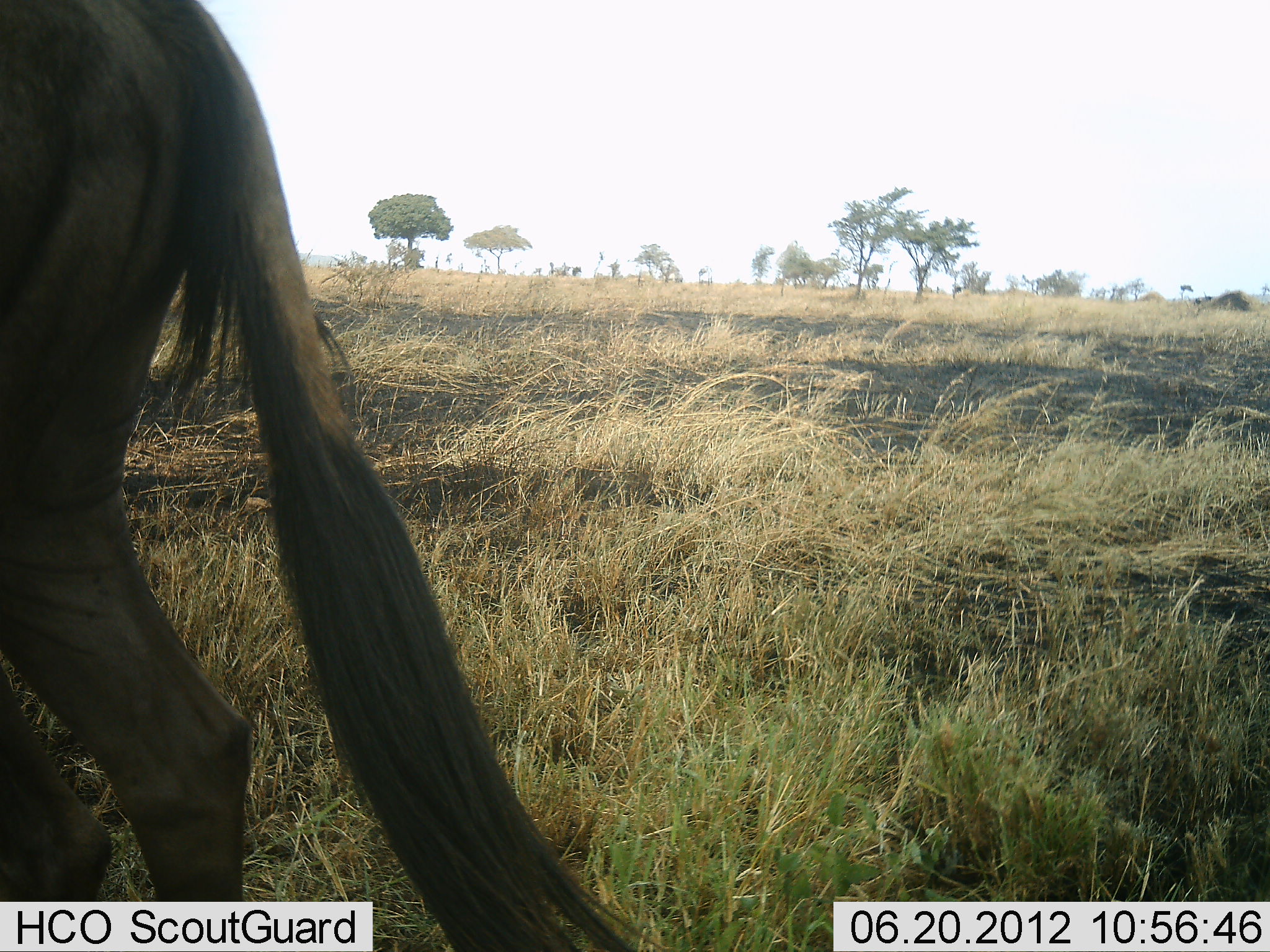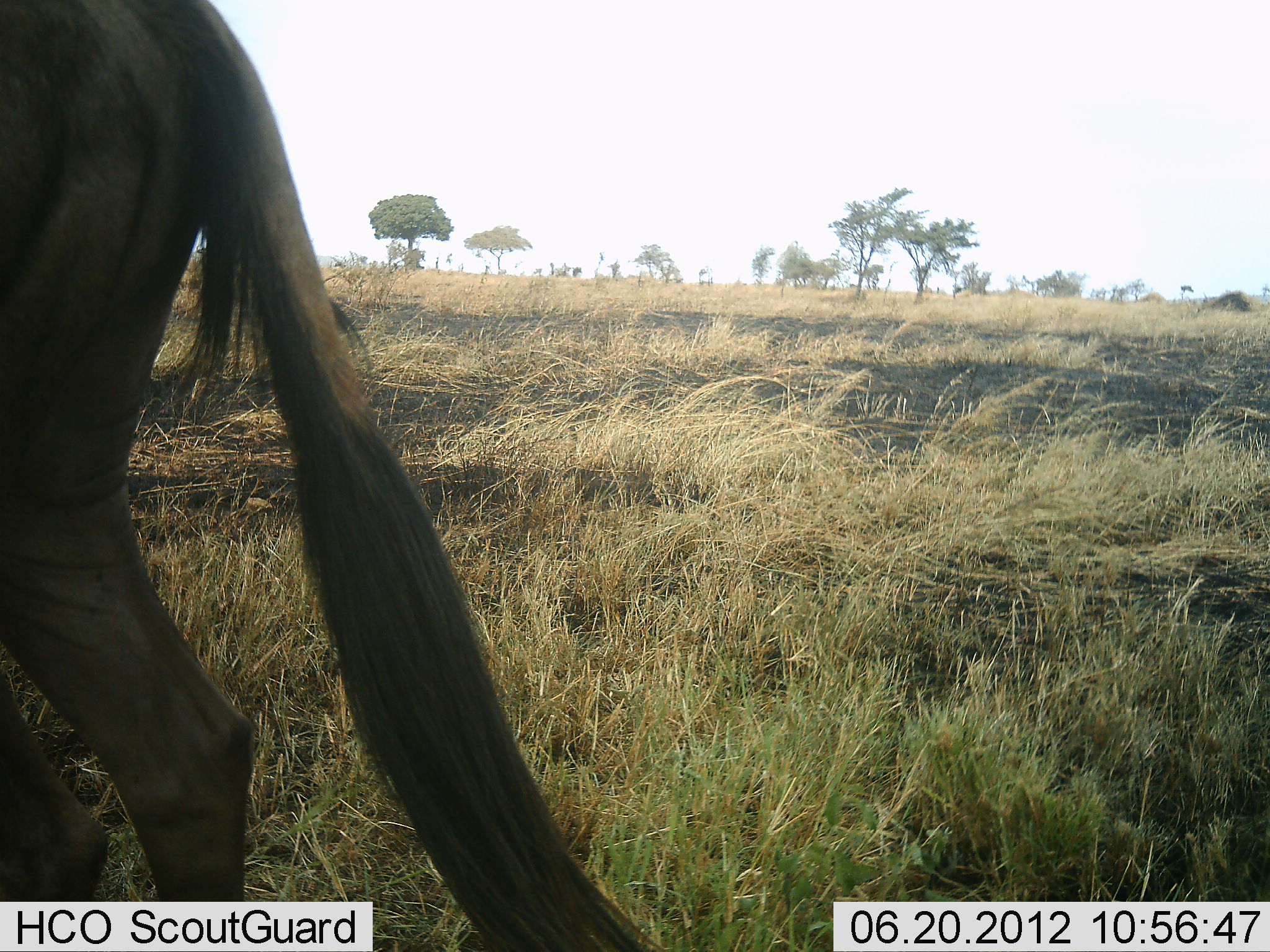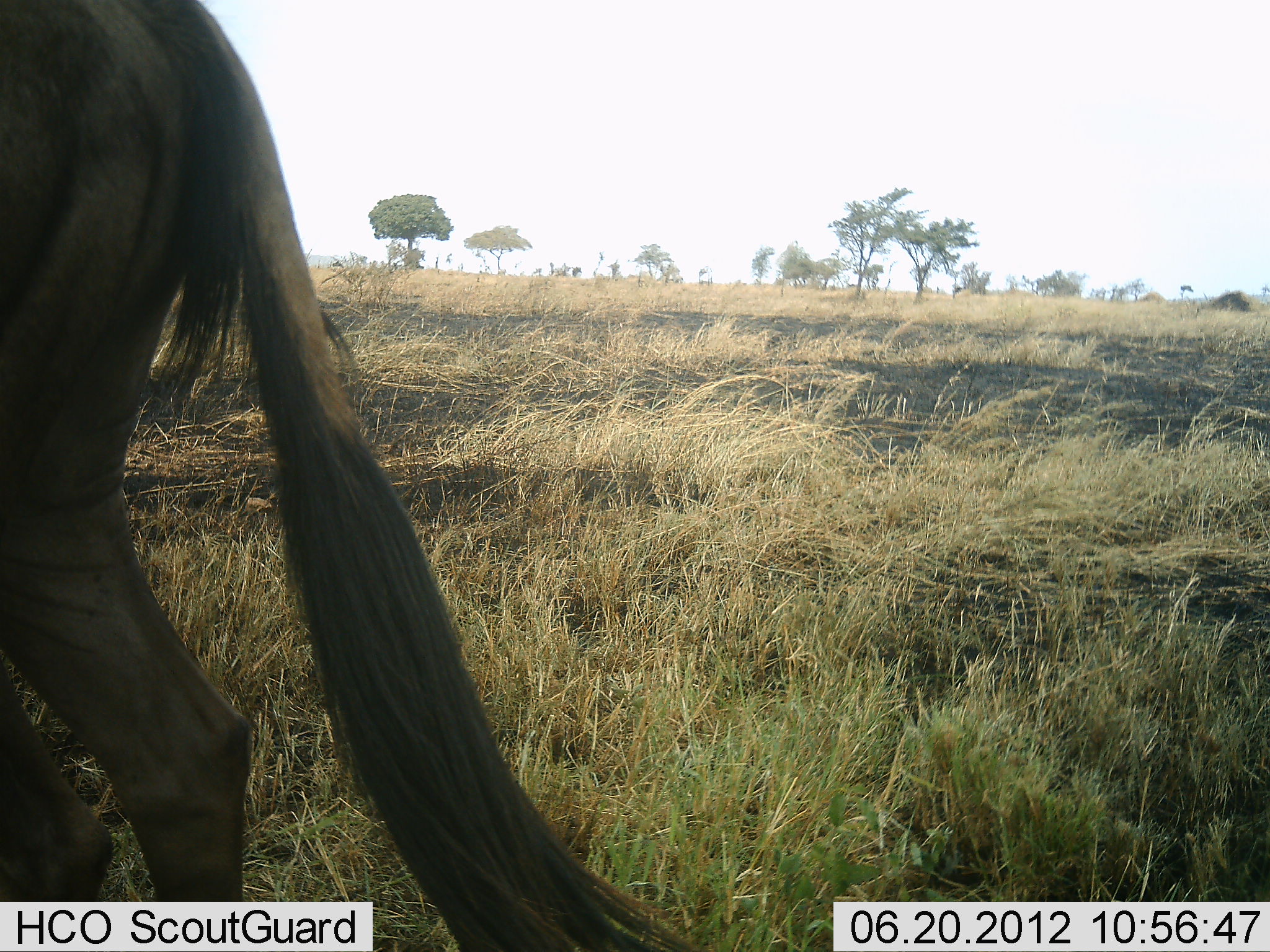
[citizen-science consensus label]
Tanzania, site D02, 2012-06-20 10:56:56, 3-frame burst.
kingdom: Animalia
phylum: Chordata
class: Mammalia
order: Artiodactyla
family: Bovidae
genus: Connochaetes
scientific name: Connochaetes taurinus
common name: blue wildebeest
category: wildebeest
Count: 1.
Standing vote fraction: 90%.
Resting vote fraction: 0%.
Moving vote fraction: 20%.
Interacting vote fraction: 0%.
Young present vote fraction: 0%.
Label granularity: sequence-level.